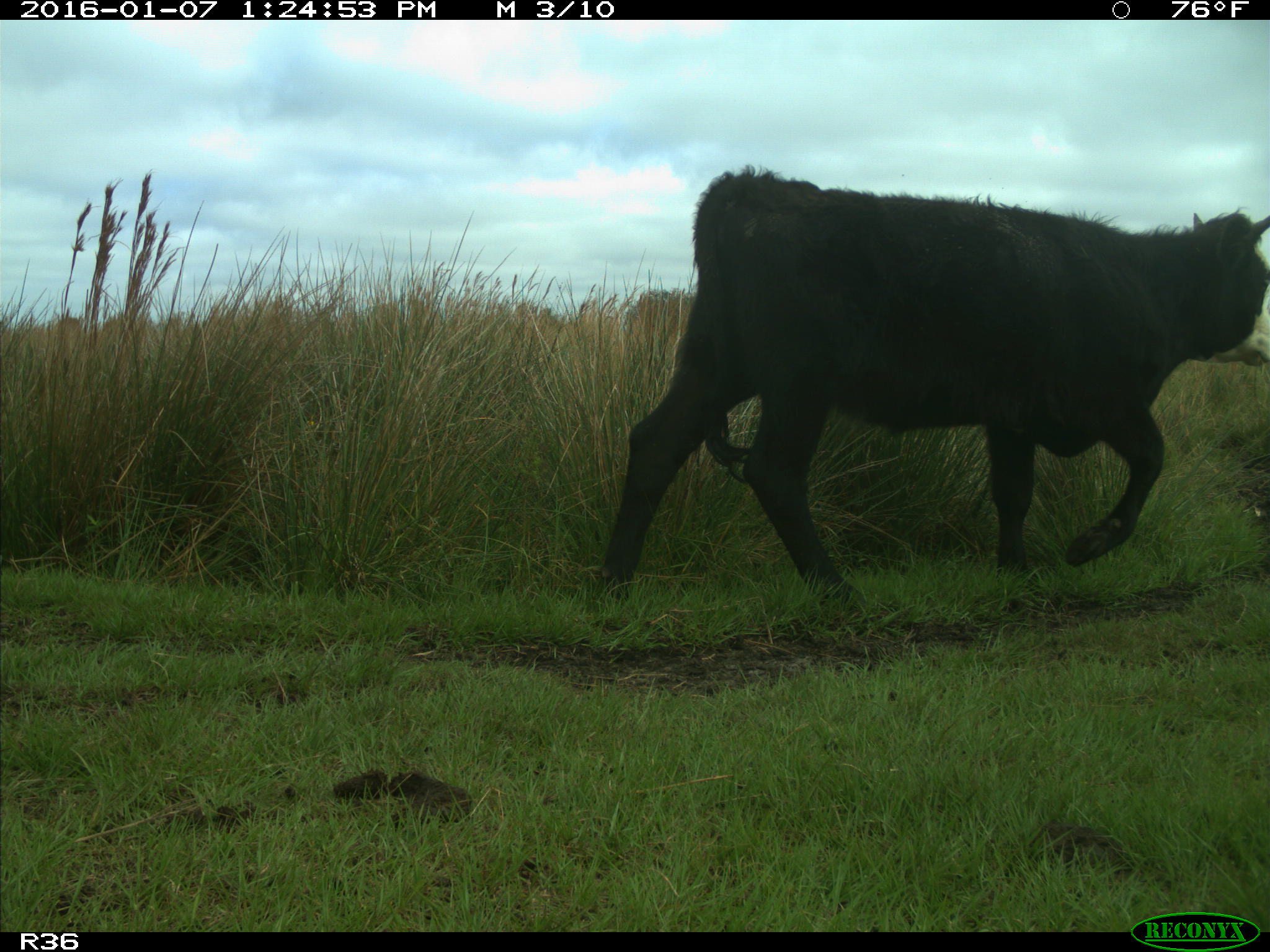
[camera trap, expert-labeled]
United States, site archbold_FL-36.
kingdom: Animalia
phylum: Chordata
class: Mammalia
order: Artiodactyla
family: Bovidae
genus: Bos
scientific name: Bos taurus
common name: domestic cow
Bos taurus (domestic cow).